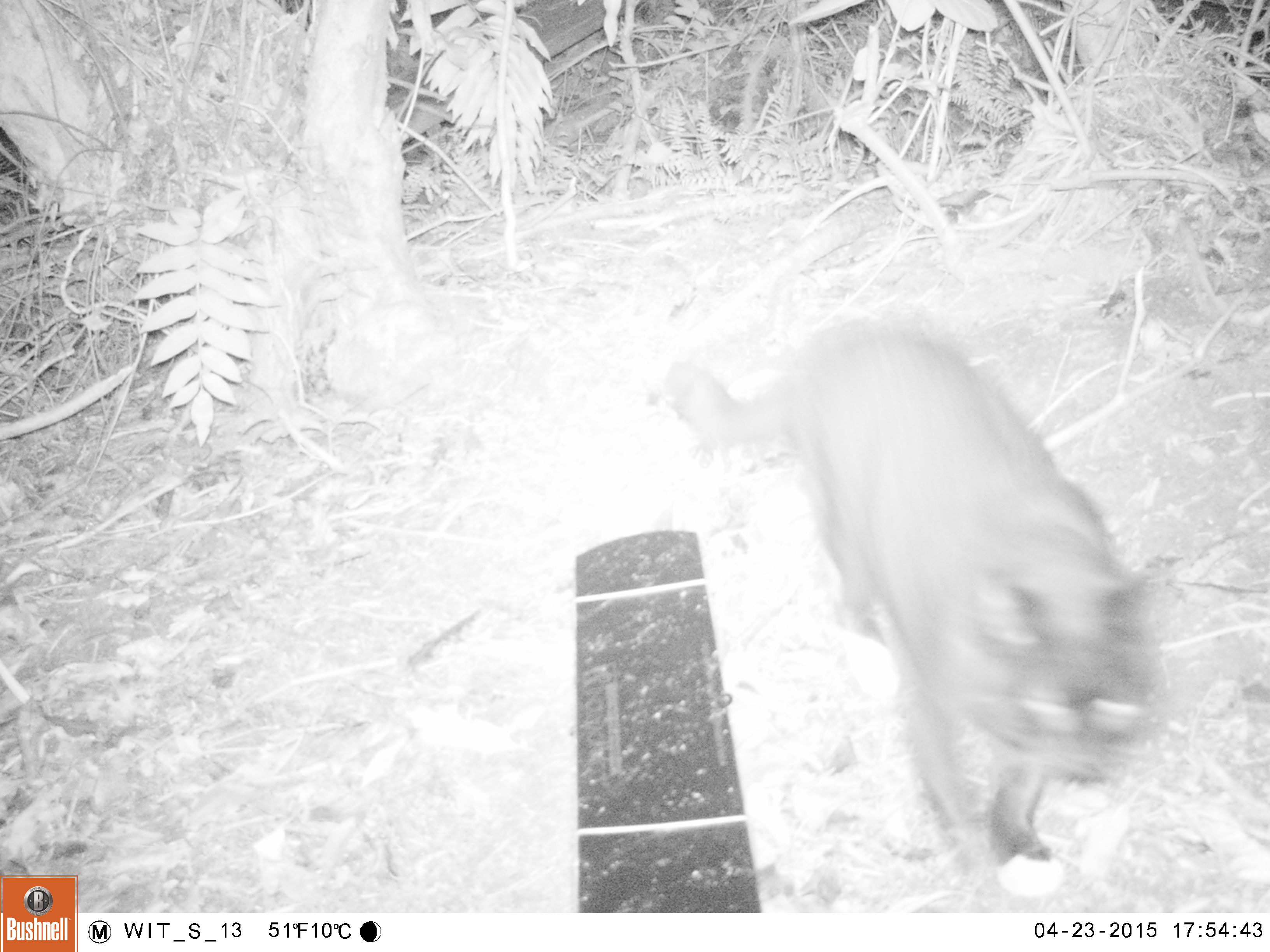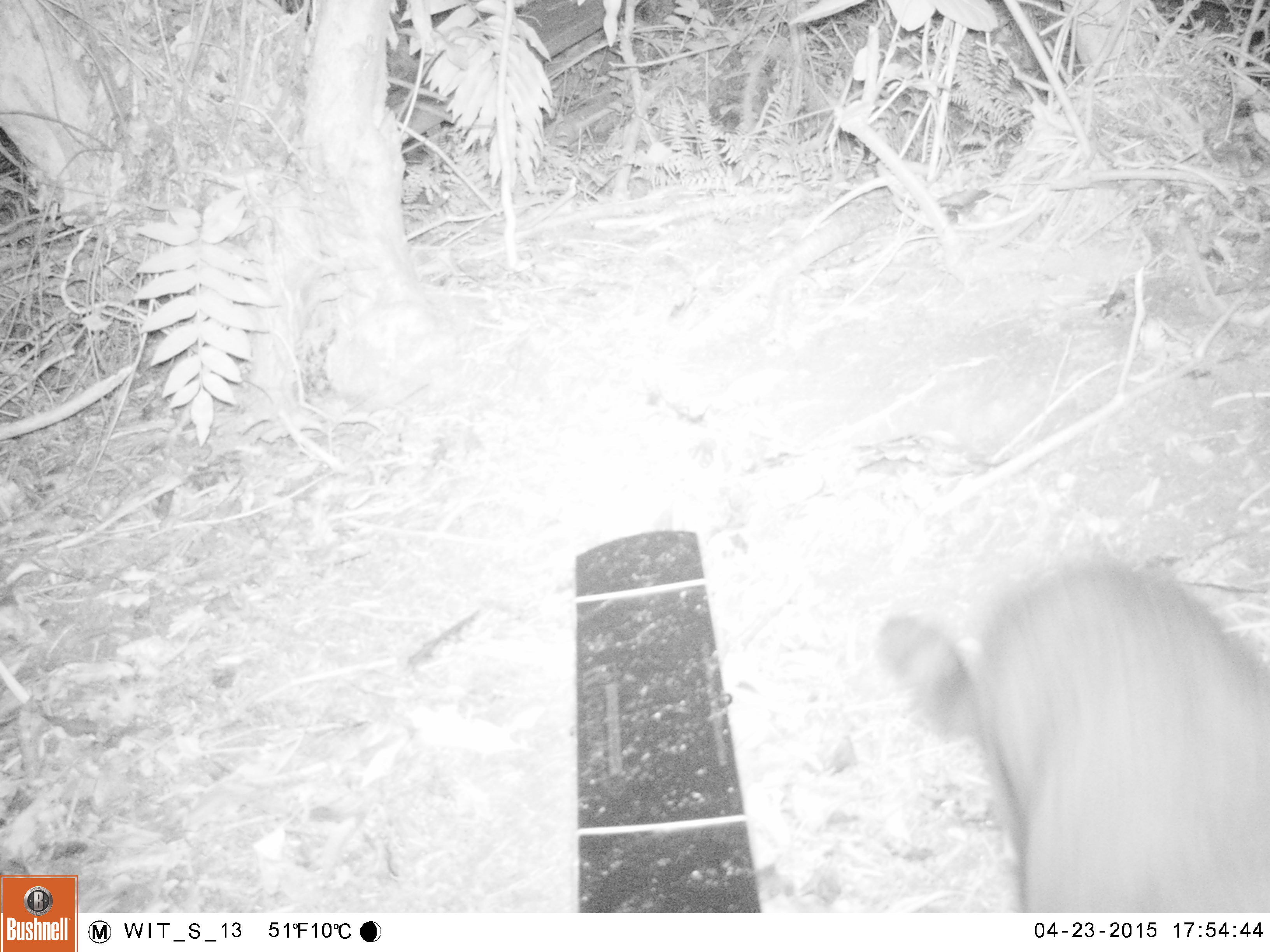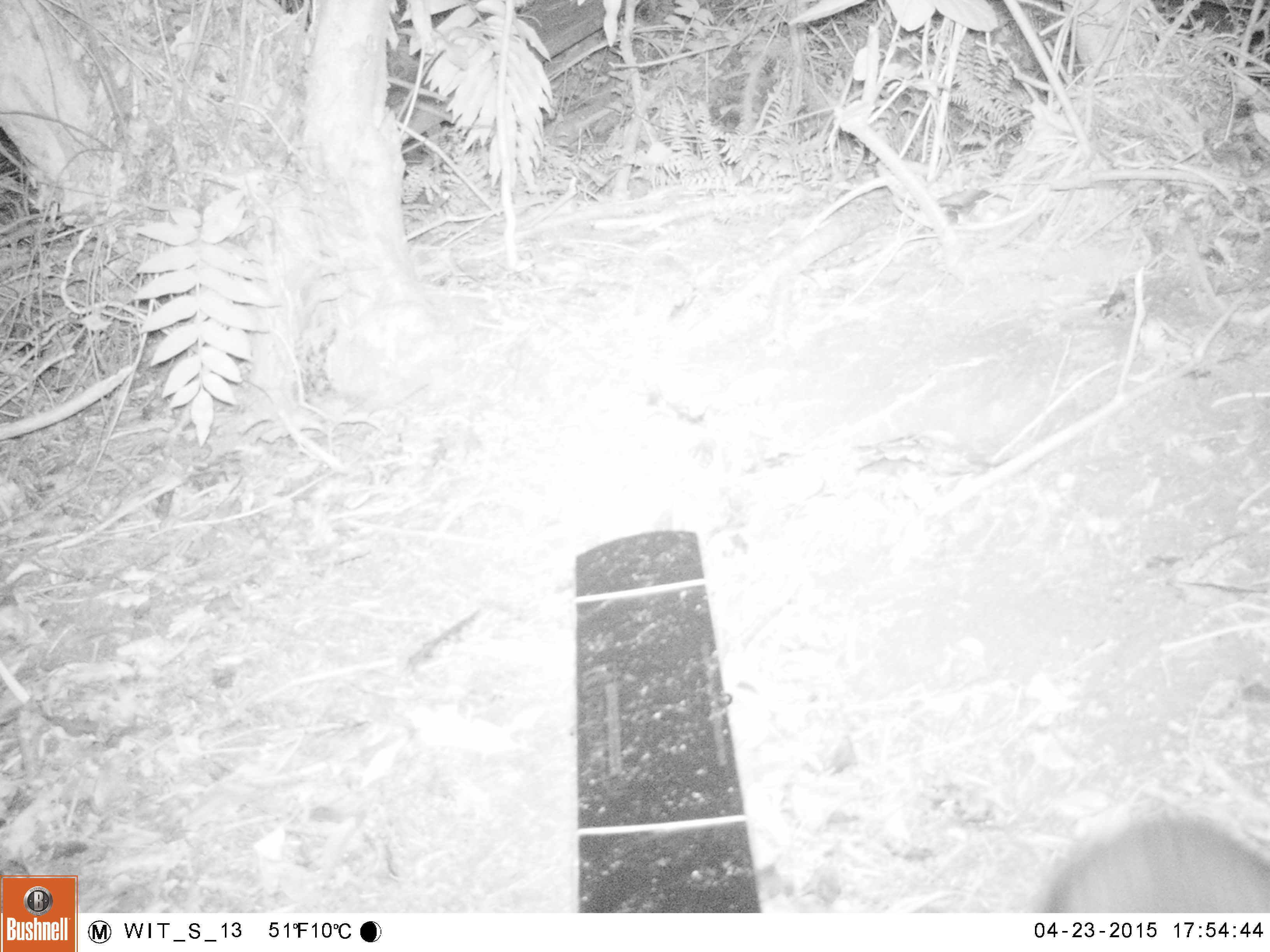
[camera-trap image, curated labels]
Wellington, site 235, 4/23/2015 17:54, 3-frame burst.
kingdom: Animalia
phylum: Chordata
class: Mammalia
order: Carnivora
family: Felidae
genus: Felis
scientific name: Felis catus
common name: cat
Cat (Felis catus).